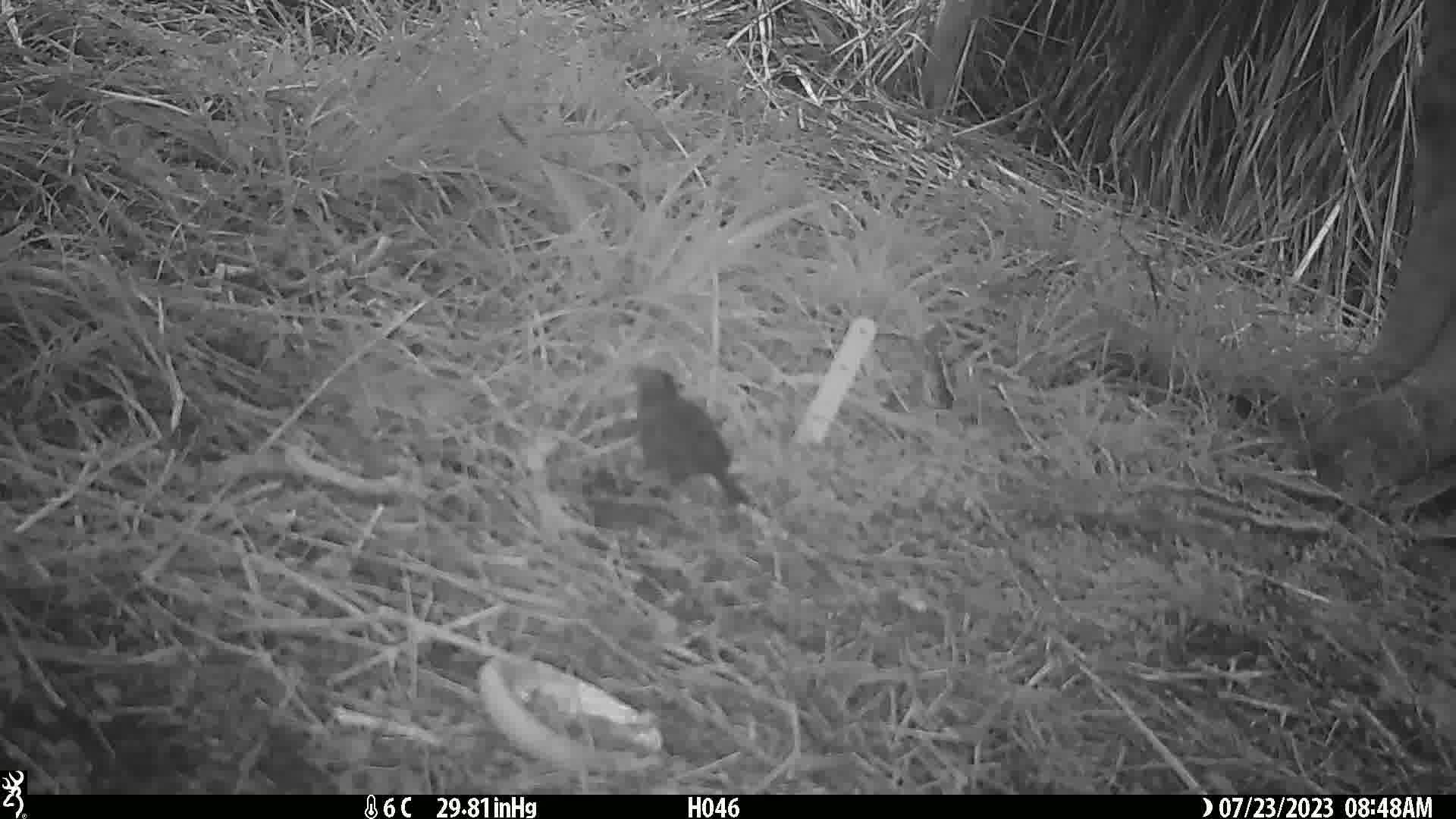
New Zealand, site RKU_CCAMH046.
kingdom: Animalia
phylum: Chordata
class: Aves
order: Passeriformes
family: Turdidae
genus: Turdus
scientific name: Turdus merula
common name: eurasian blackbird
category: blackbird